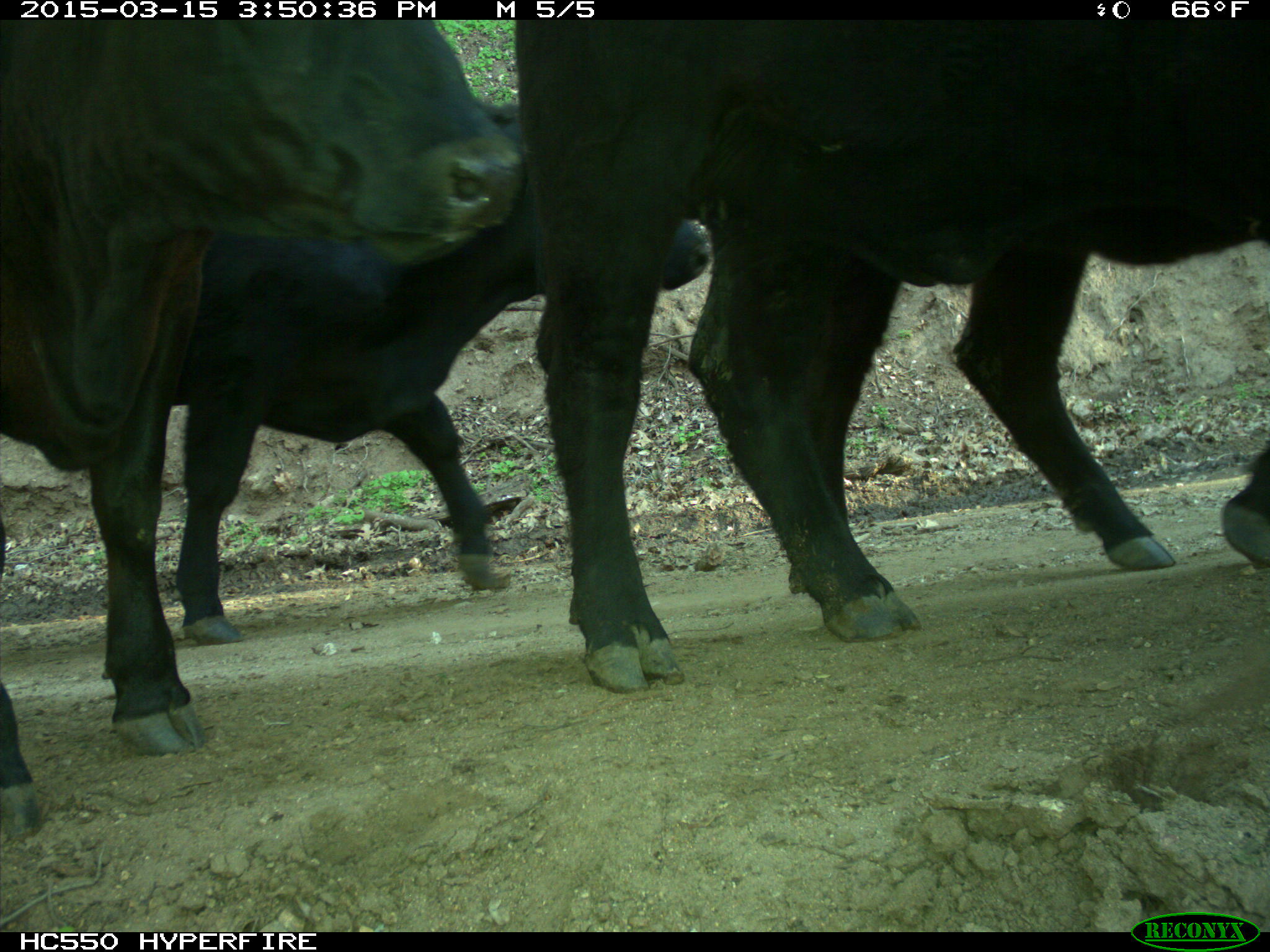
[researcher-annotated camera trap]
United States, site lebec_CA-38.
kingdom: Animalia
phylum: Chordata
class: Mammalia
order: Artiodactyla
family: Bovidae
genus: Bos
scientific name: Bos taurus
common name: domestic cow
Bos taurus (domestic cow).